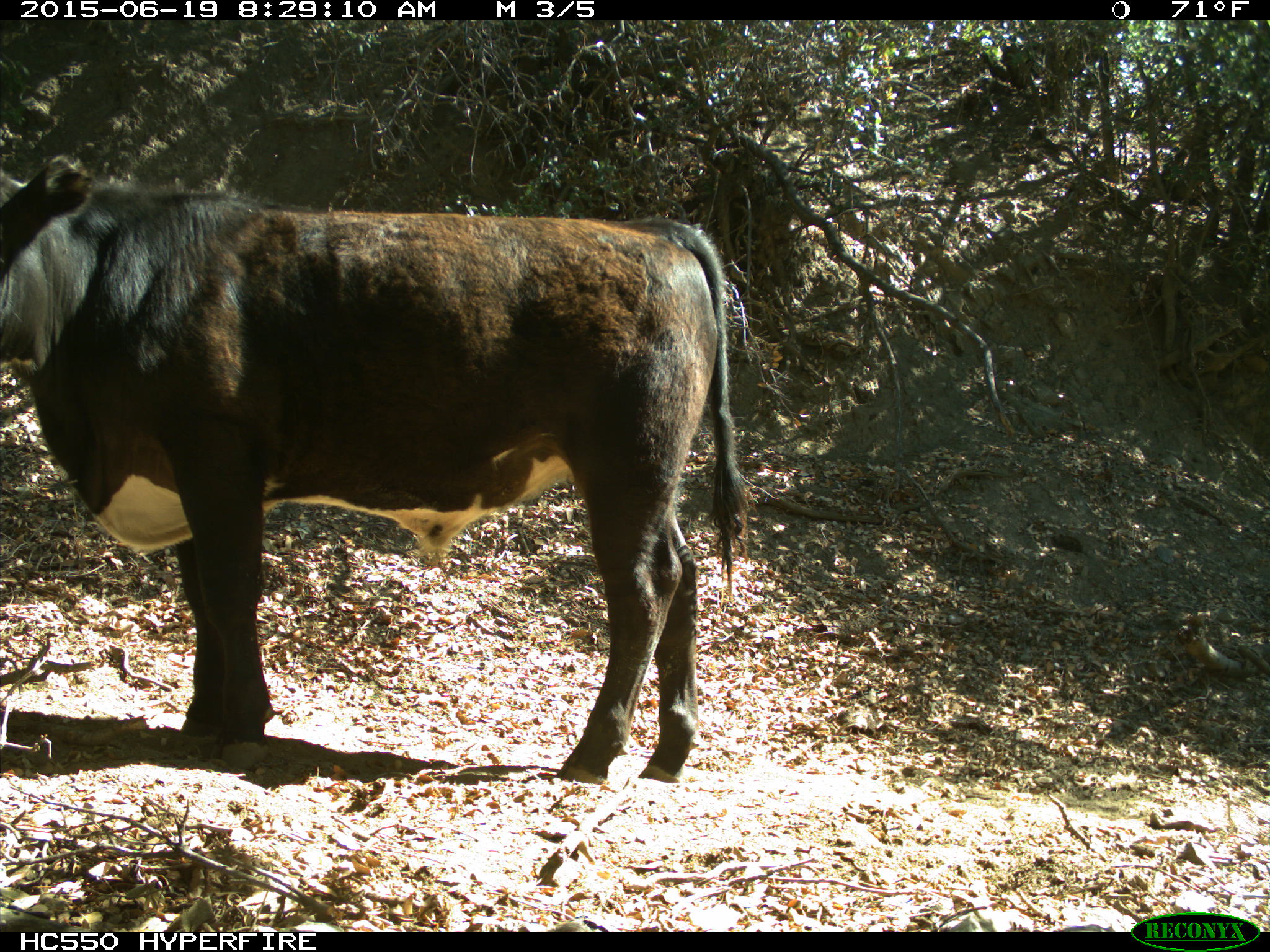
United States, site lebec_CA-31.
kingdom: Animalia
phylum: Chordata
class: Mammalia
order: Artiodactyla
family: Bovidae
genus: Bos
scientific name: Bos taurus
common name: domestic cow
Bos taurus (domestic cow).